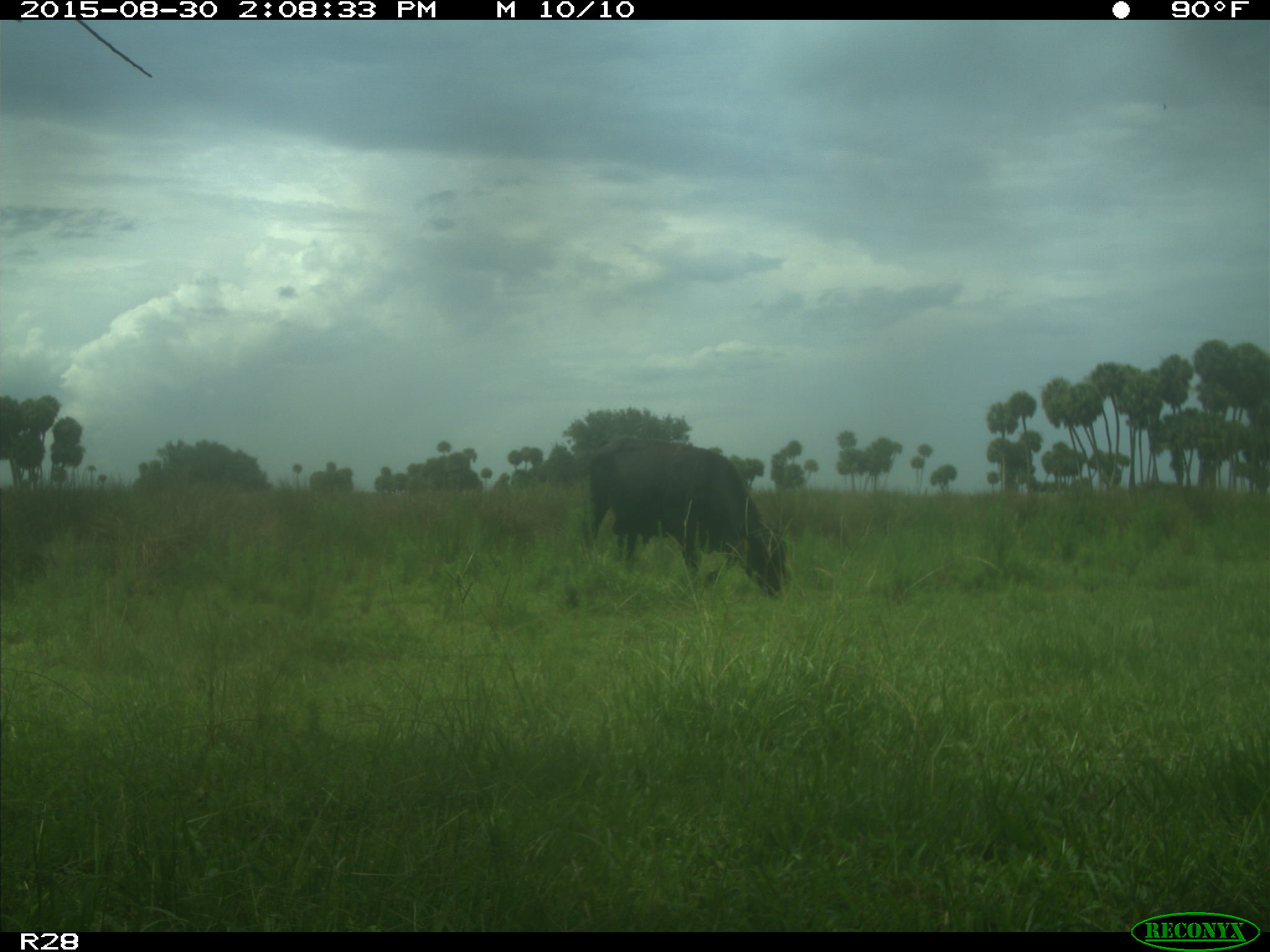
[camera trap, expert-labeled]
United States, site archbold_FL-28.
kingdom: Animalia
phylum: Chordata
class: Mammalia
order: Artiodactyla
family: Bovidae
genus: Bos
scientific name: Bos taurus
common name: domestic cow